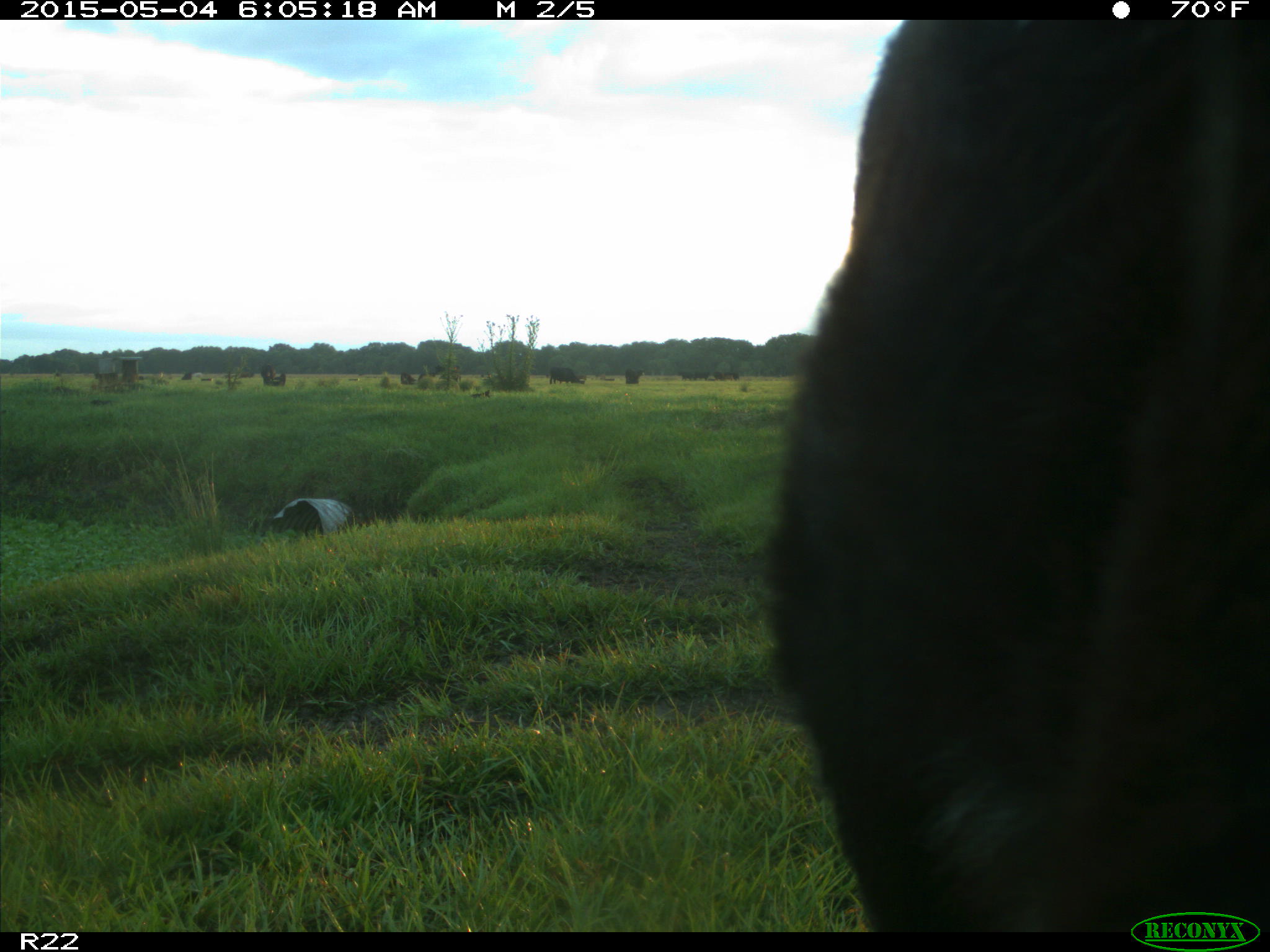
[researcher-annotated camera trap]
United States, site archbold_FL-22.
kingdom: Animalia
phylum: Chordata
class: Mammalia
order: Artiodactyla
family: Bovidae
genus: Bos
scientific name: Bos taurus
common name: domestic cow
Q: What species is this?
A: Bos taurus (domestic cow).